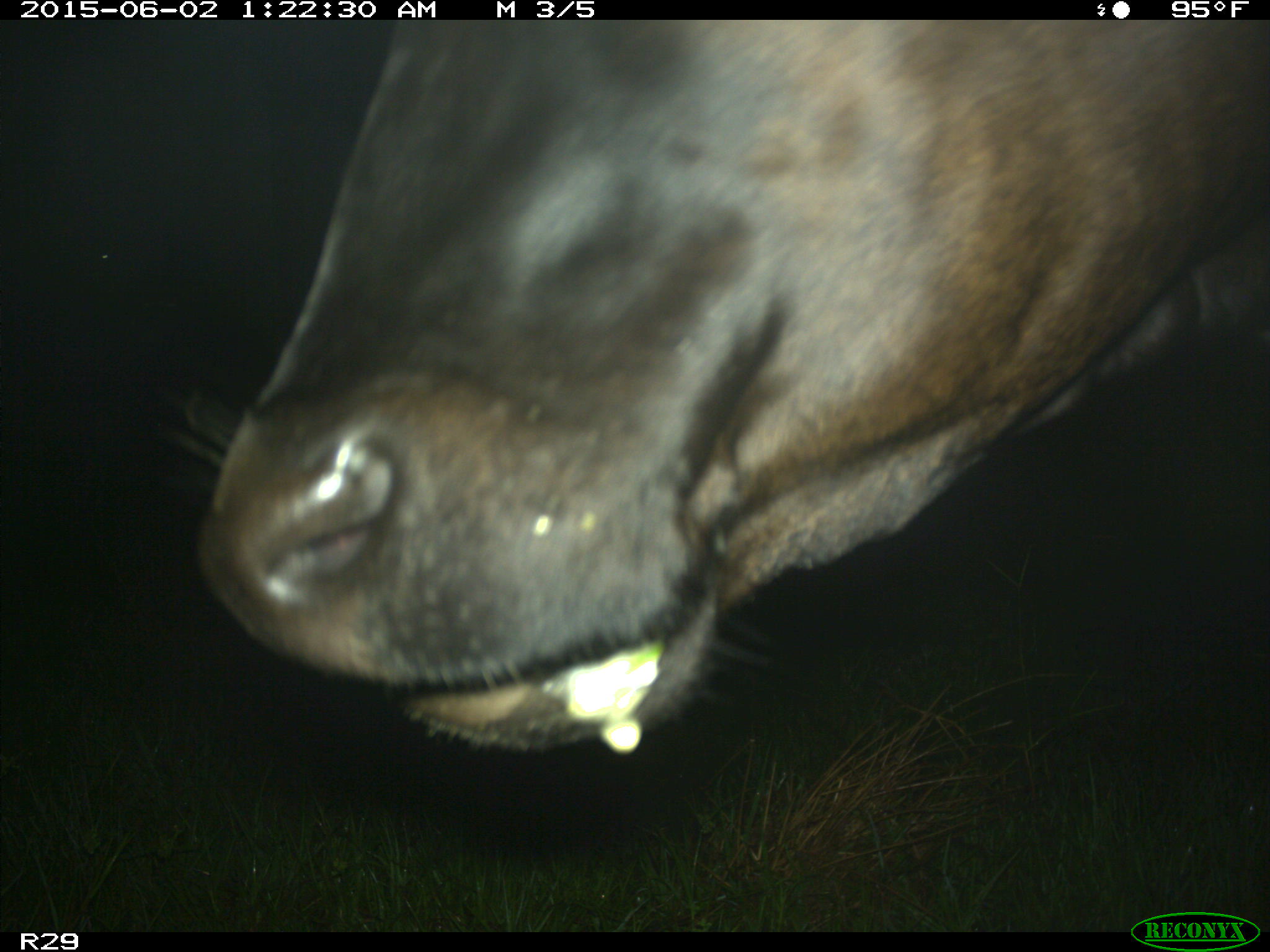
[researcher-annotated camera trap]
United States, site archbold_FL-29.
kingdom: Animalia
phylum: Chordata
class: Mammalia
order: Artiodactyla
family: Bovidae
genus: Bos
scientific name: Bos taurus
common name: domestic cow